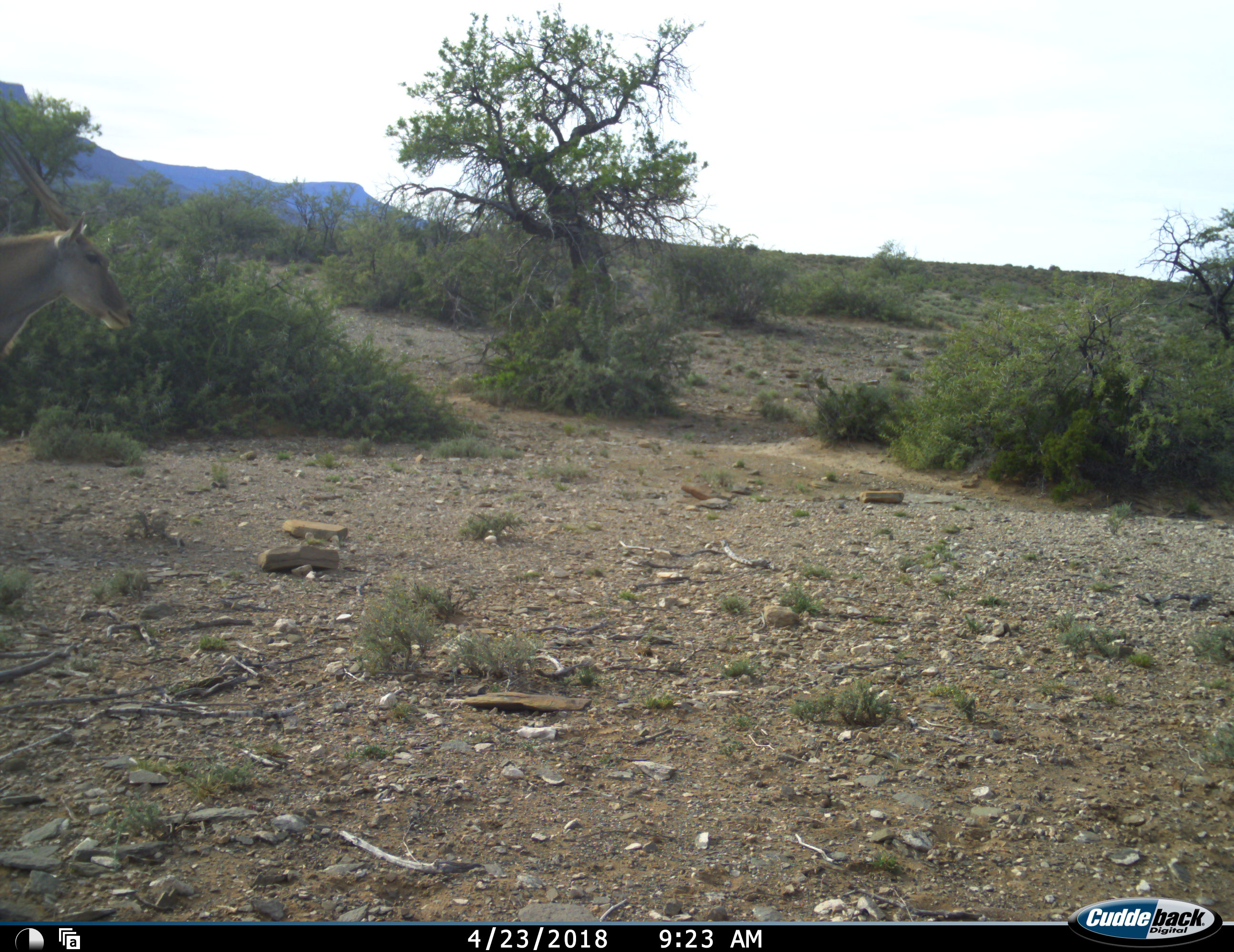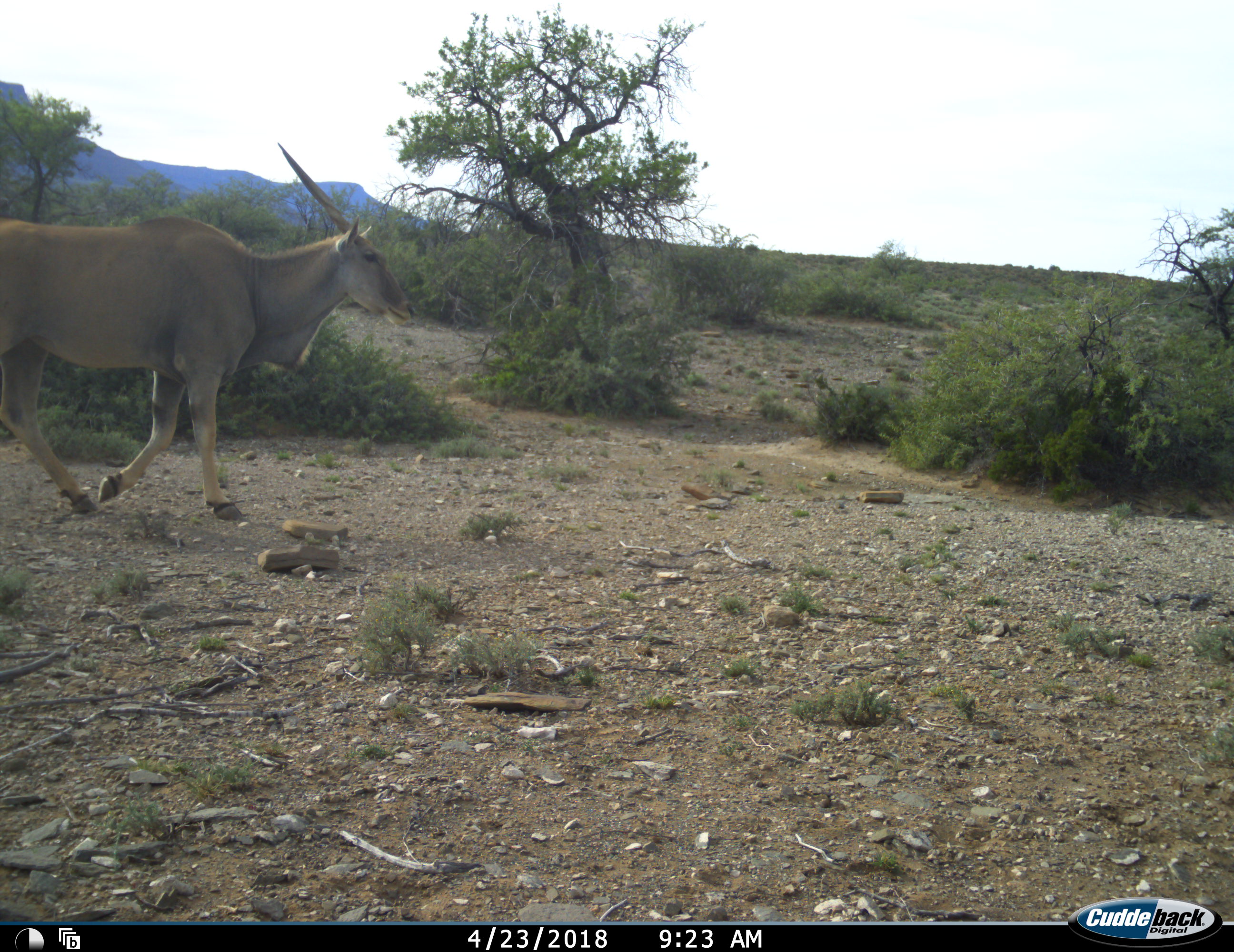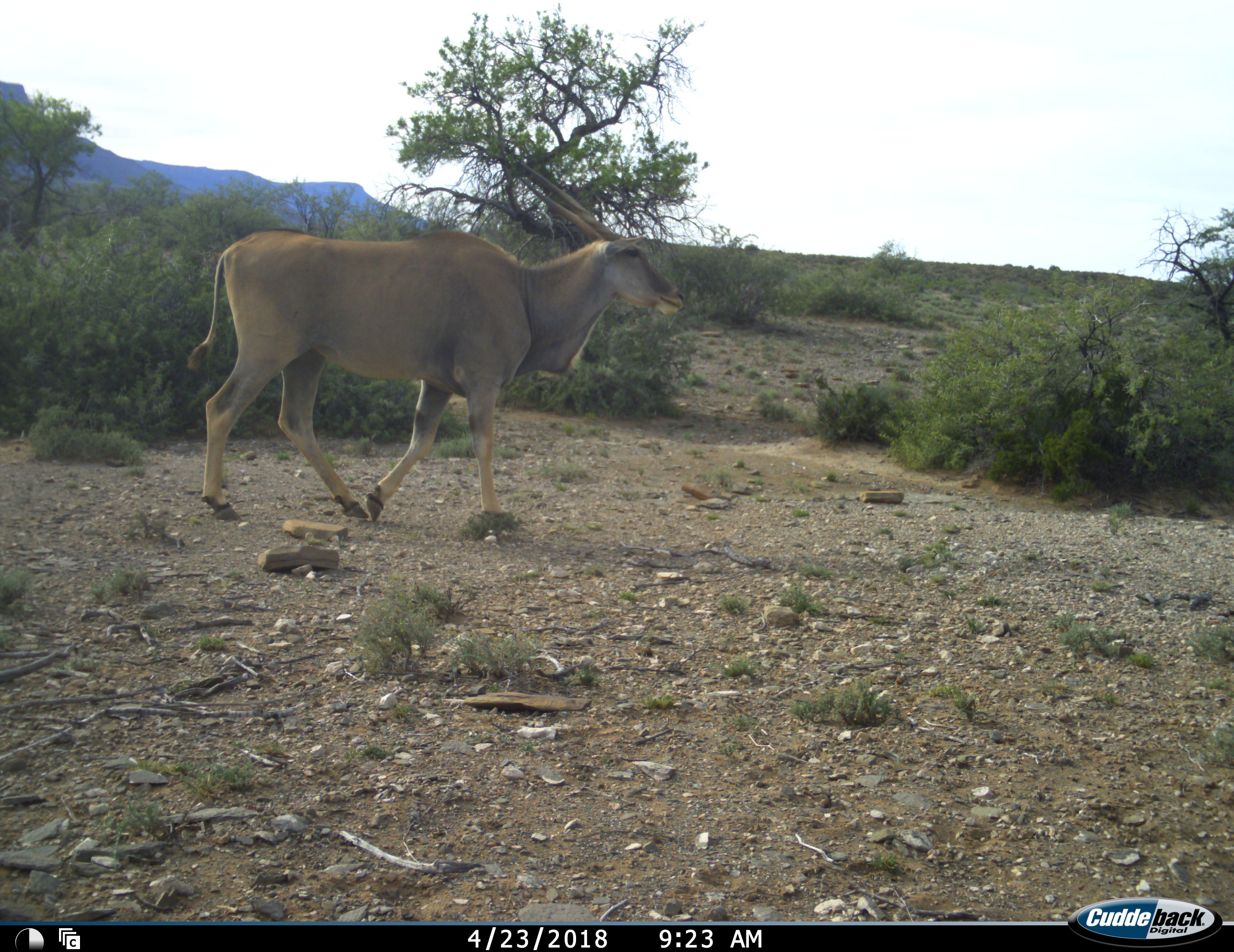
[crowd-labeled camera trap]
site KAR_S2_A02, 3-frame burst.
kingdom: Animalia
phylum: Chordata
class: Mammalia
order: Artiodactyla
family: Bovidae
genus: Tragelaphus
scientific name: Tragelaphus oryx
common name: eland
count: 1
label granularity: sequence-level